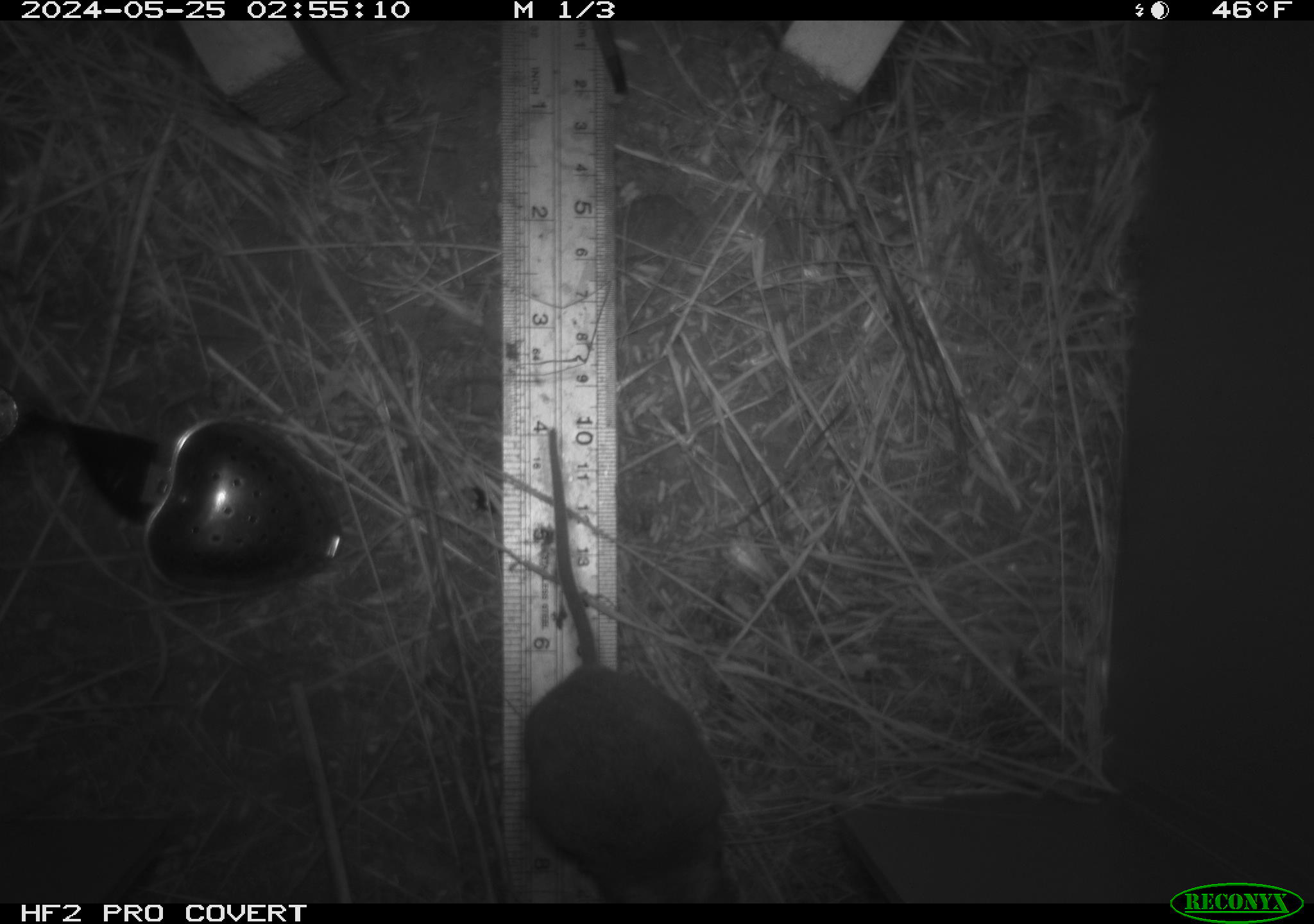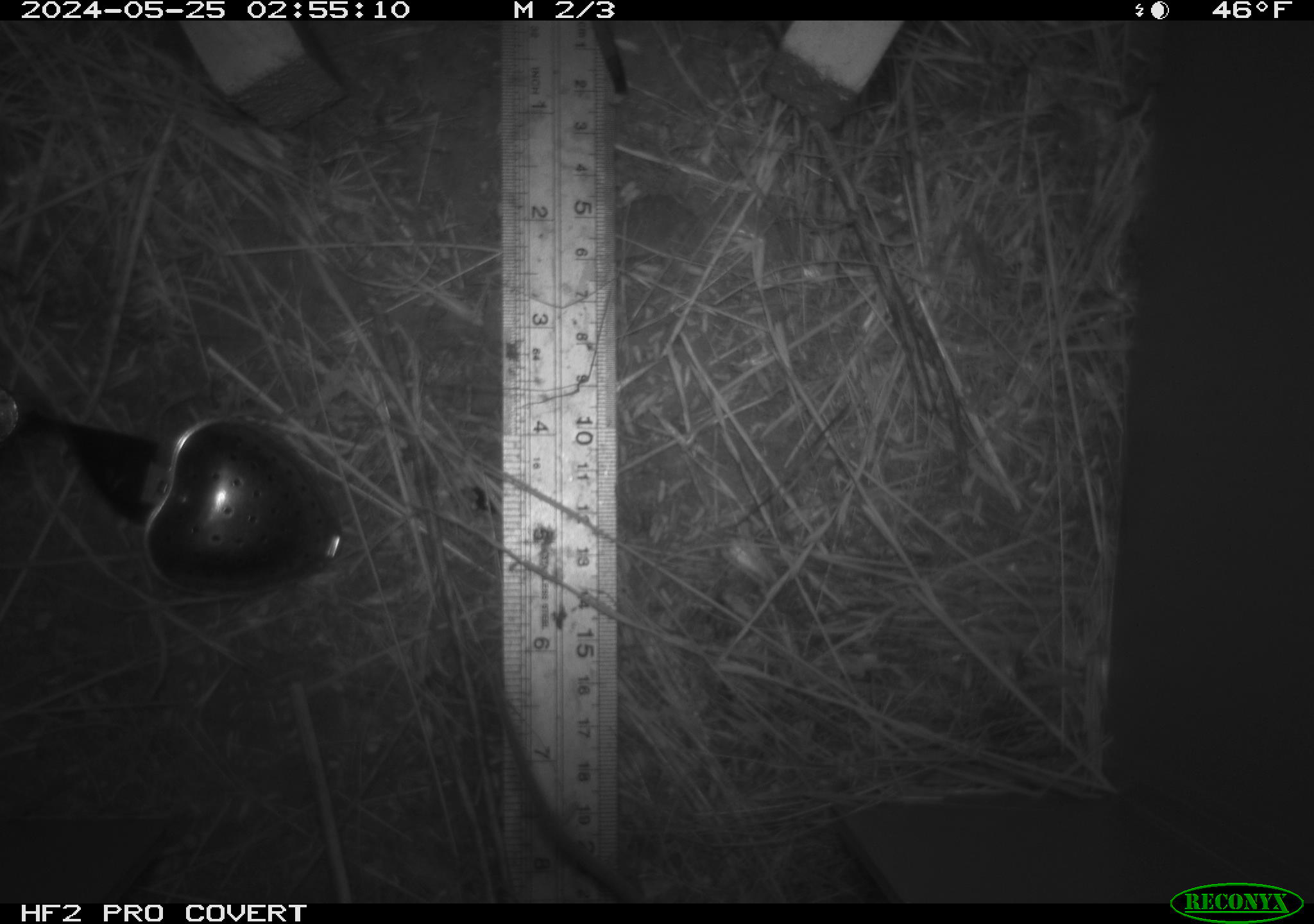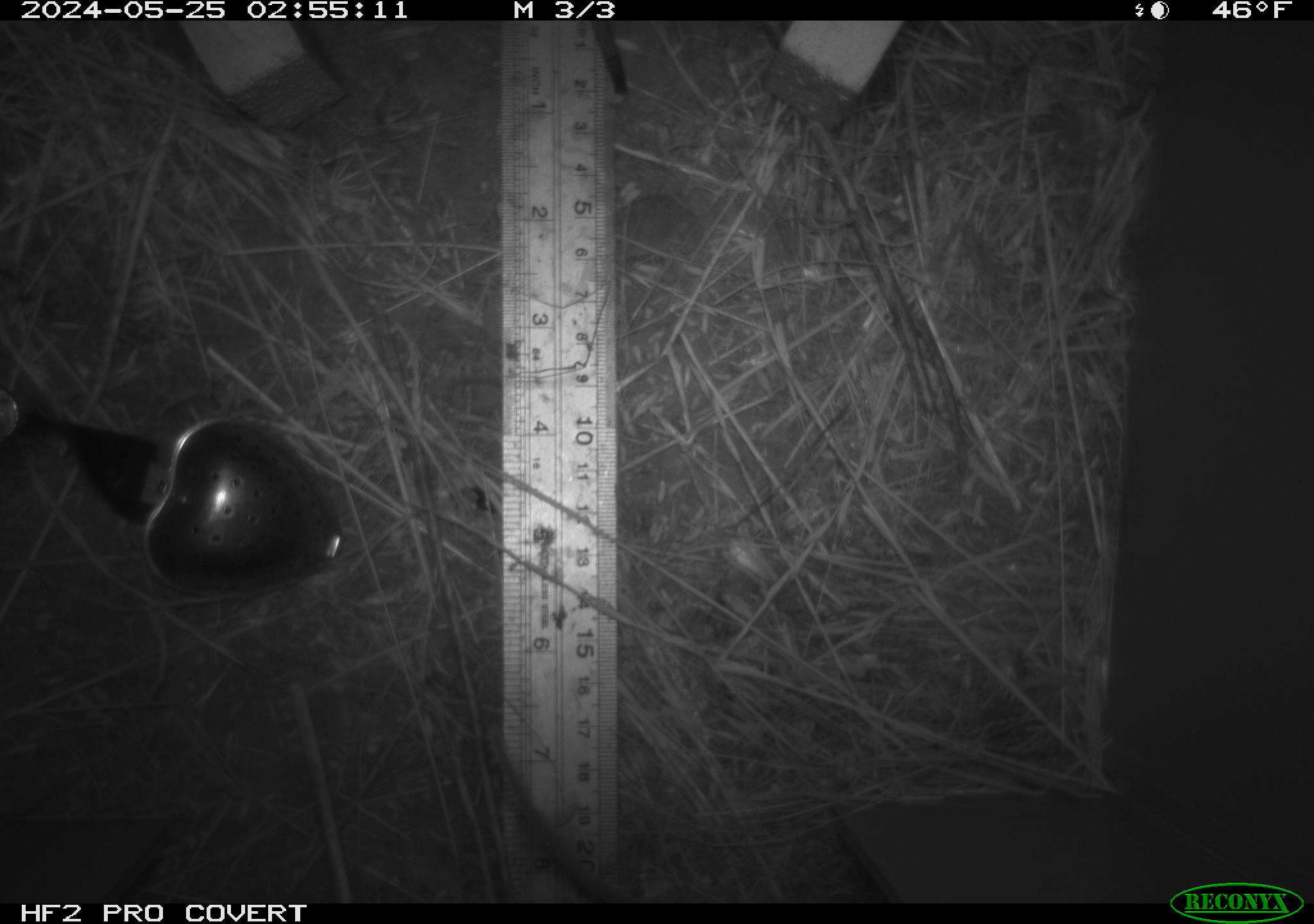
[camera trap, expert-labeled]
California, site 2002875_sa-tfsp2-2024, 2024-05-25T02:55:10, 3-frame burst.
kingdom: Animalia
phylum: Chordata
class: Mammalia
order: Rodentia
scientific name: Rodentia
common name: mouse species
Mouse species (Rodentia).